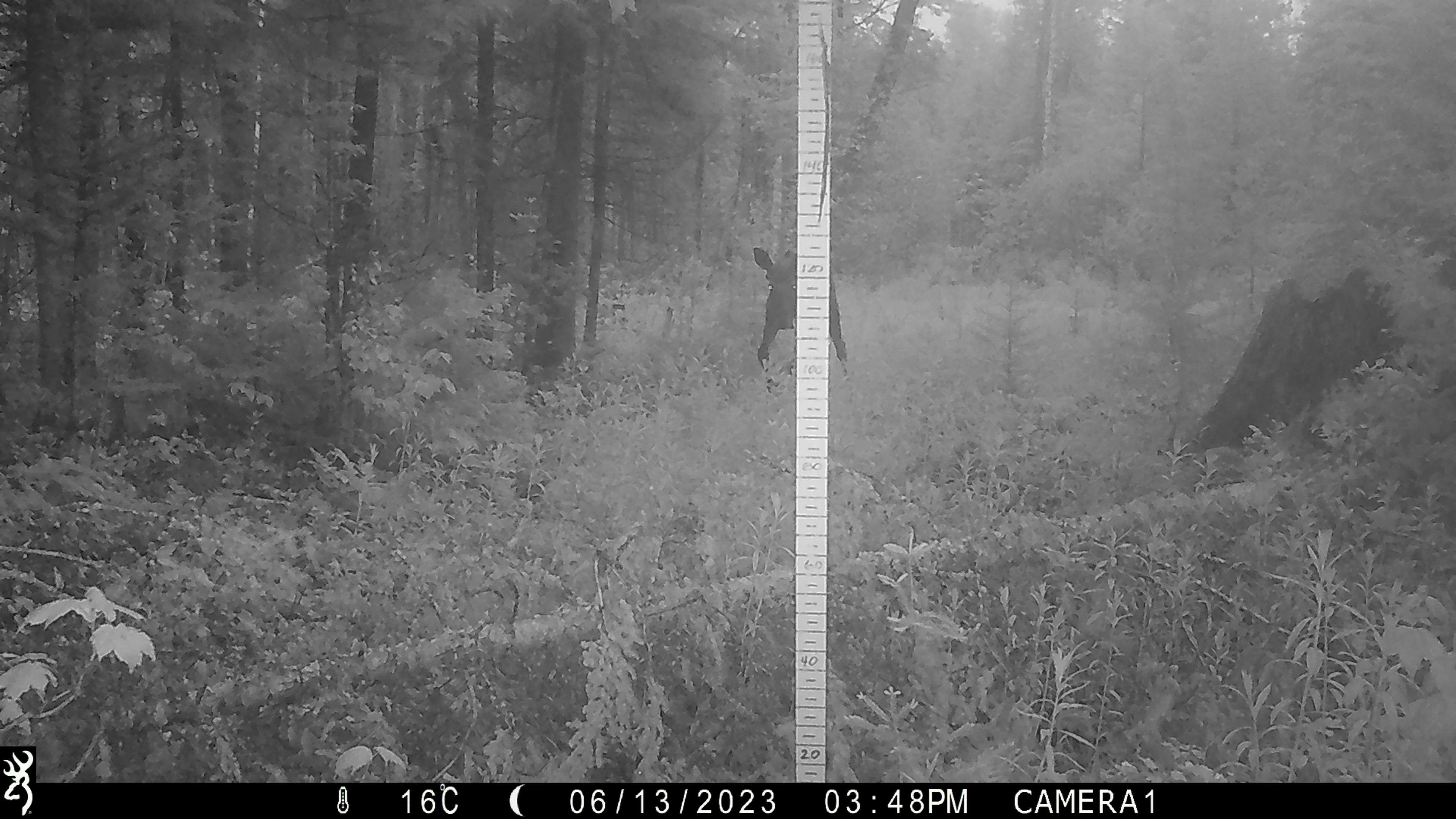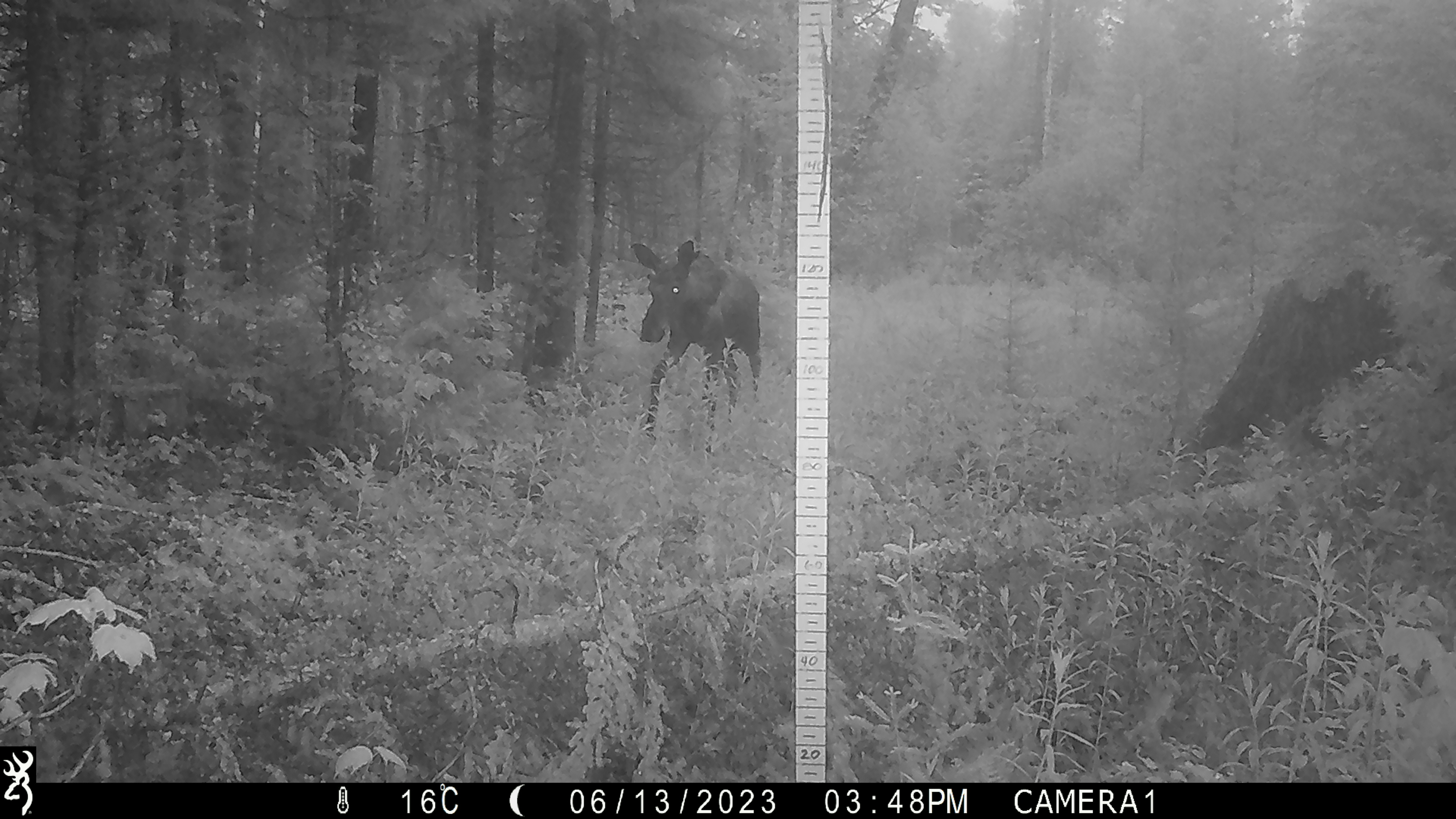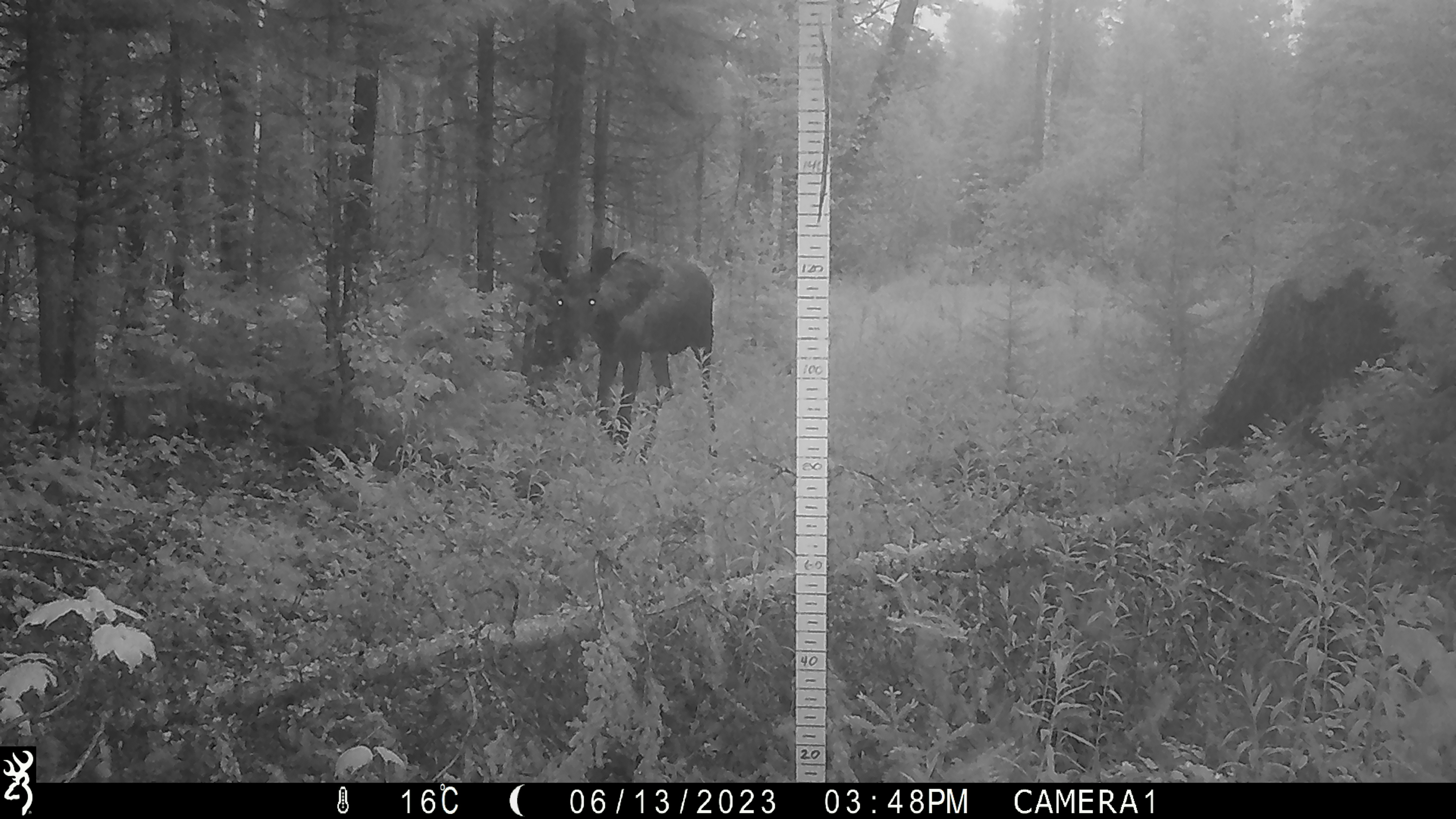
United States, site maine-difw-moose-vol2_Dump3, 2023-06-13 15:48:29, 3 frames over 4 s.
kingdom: Animalia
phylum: Chordata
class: Mammalia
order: Artiodactyla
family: Cervidae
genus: Alces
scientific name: Alces alces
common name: moose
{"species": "moose (Alces alces)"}